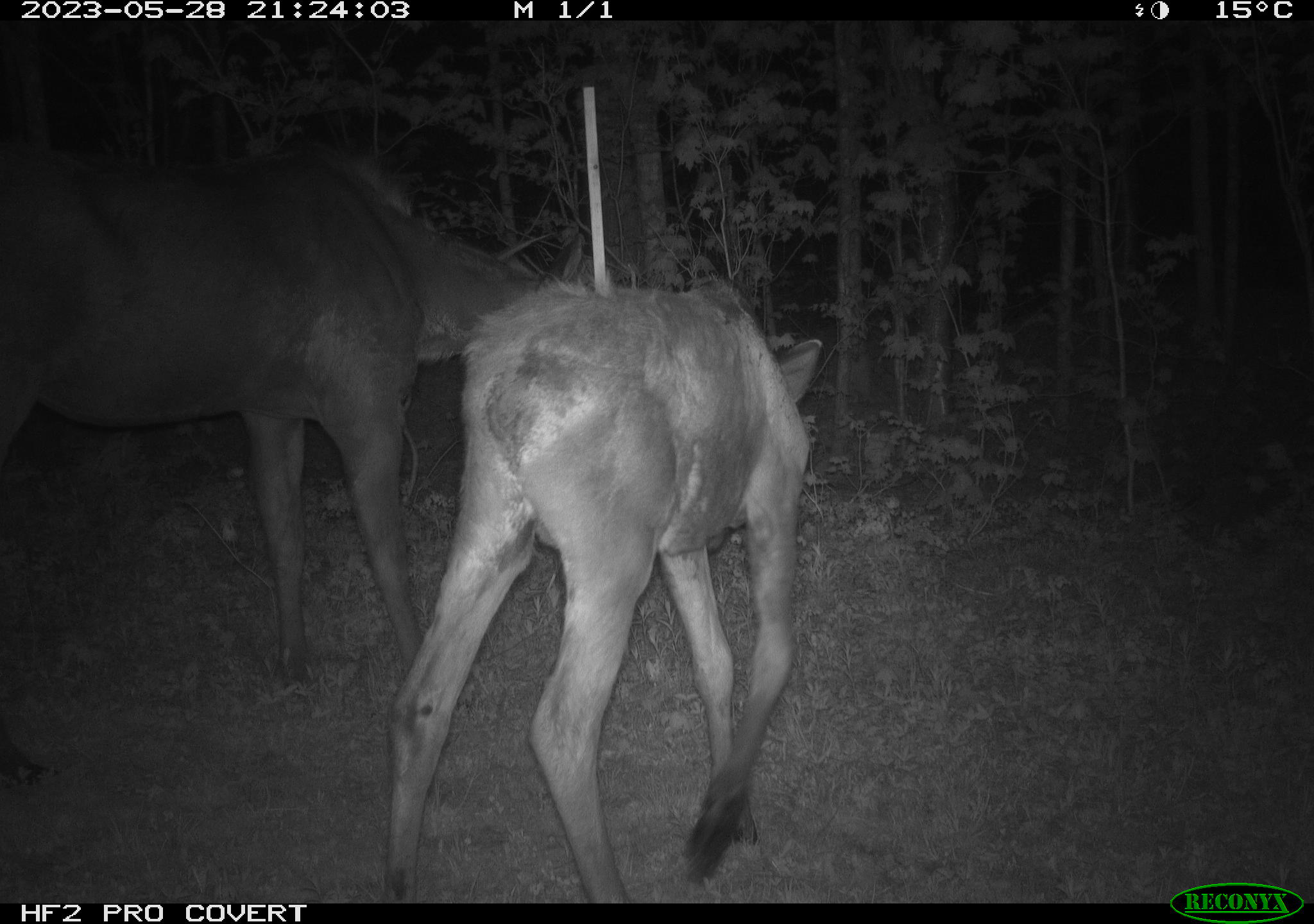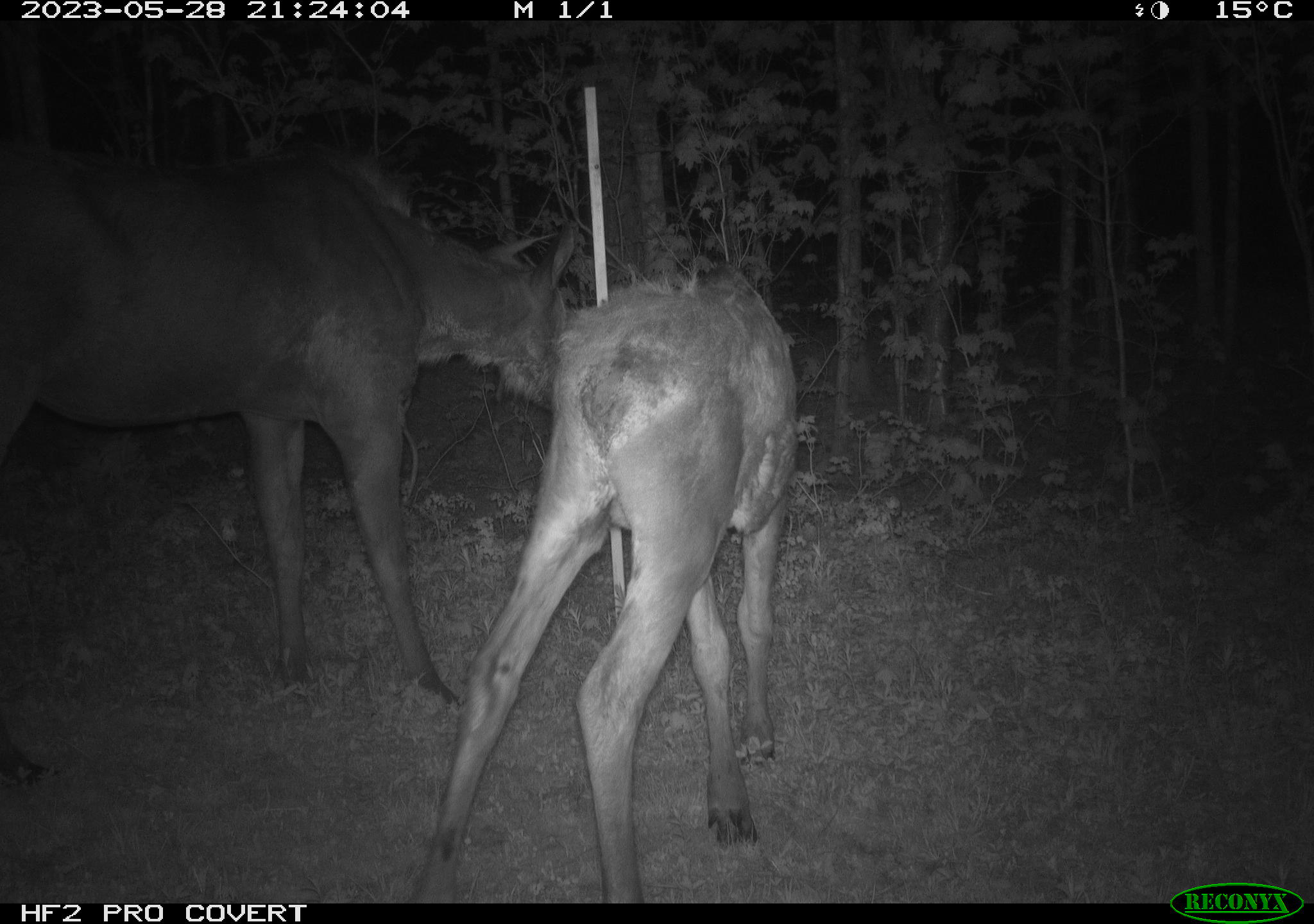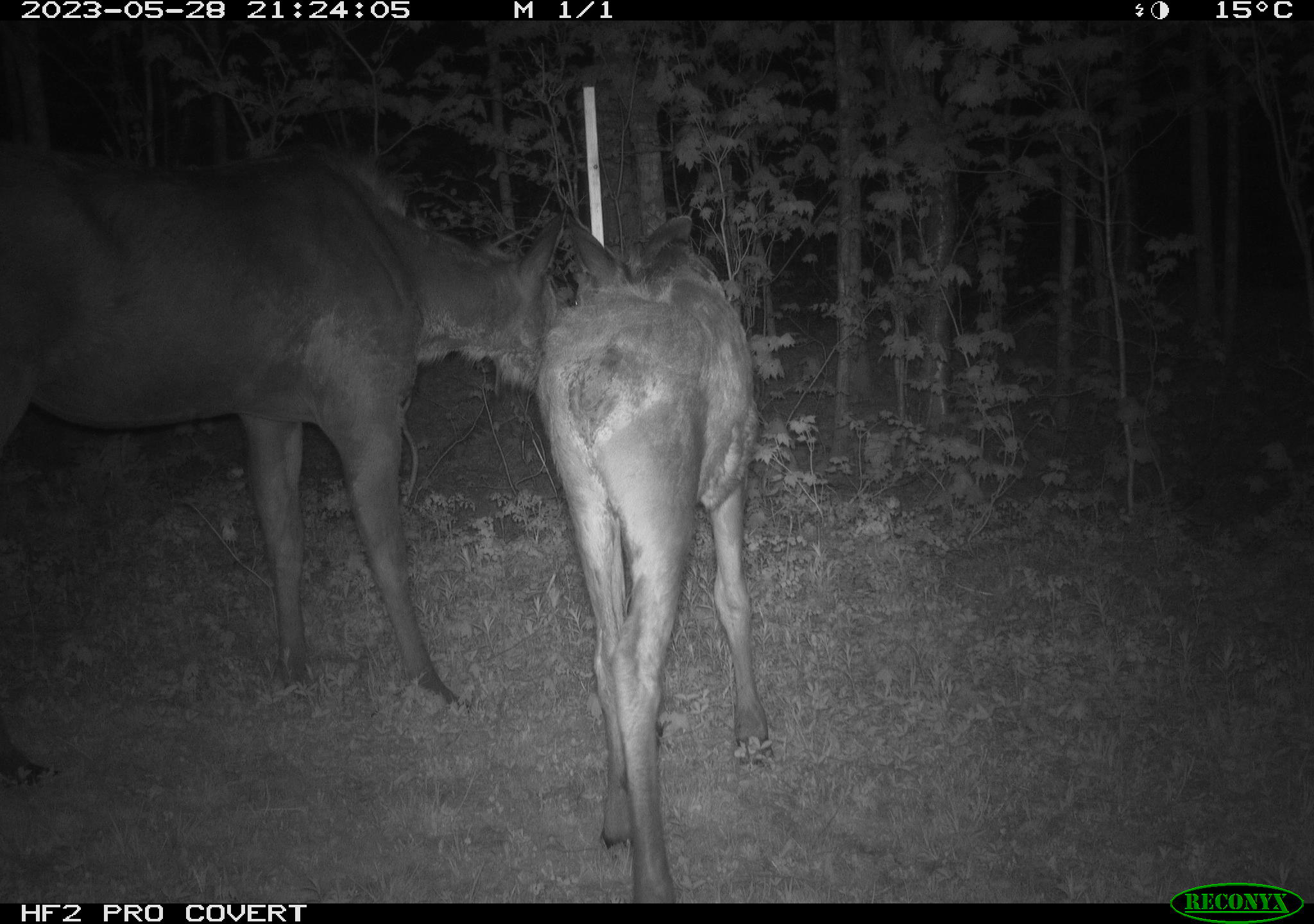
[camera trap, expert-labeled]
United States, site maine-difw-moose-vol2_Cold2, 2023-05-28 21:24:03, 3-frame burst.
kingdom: Animalia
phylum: Chordata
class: Mammalia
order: Artiodactyla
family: Cervidae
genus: Alces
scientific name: Alces alces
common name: moose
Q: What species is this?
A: Moose (Alces alces).